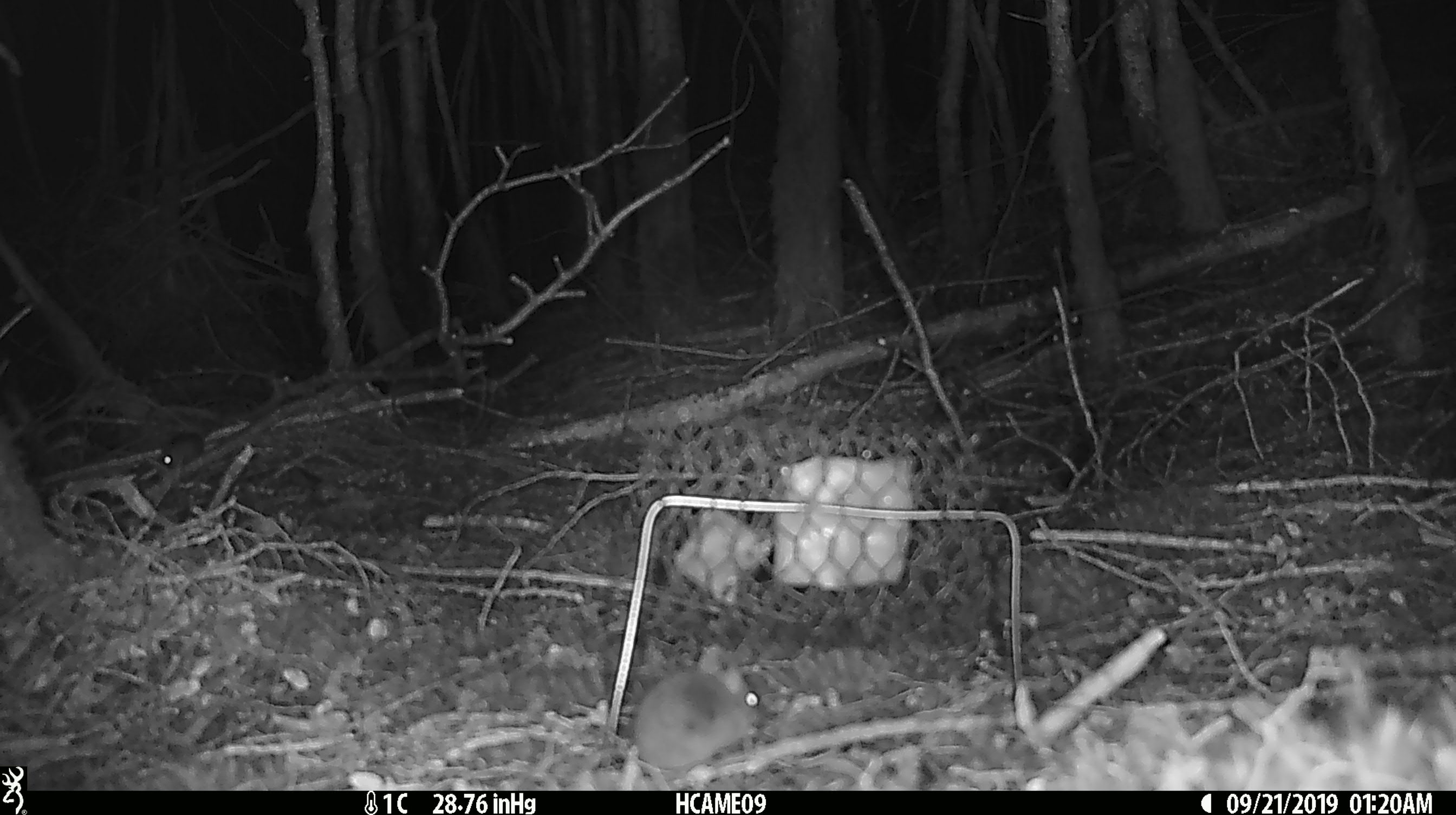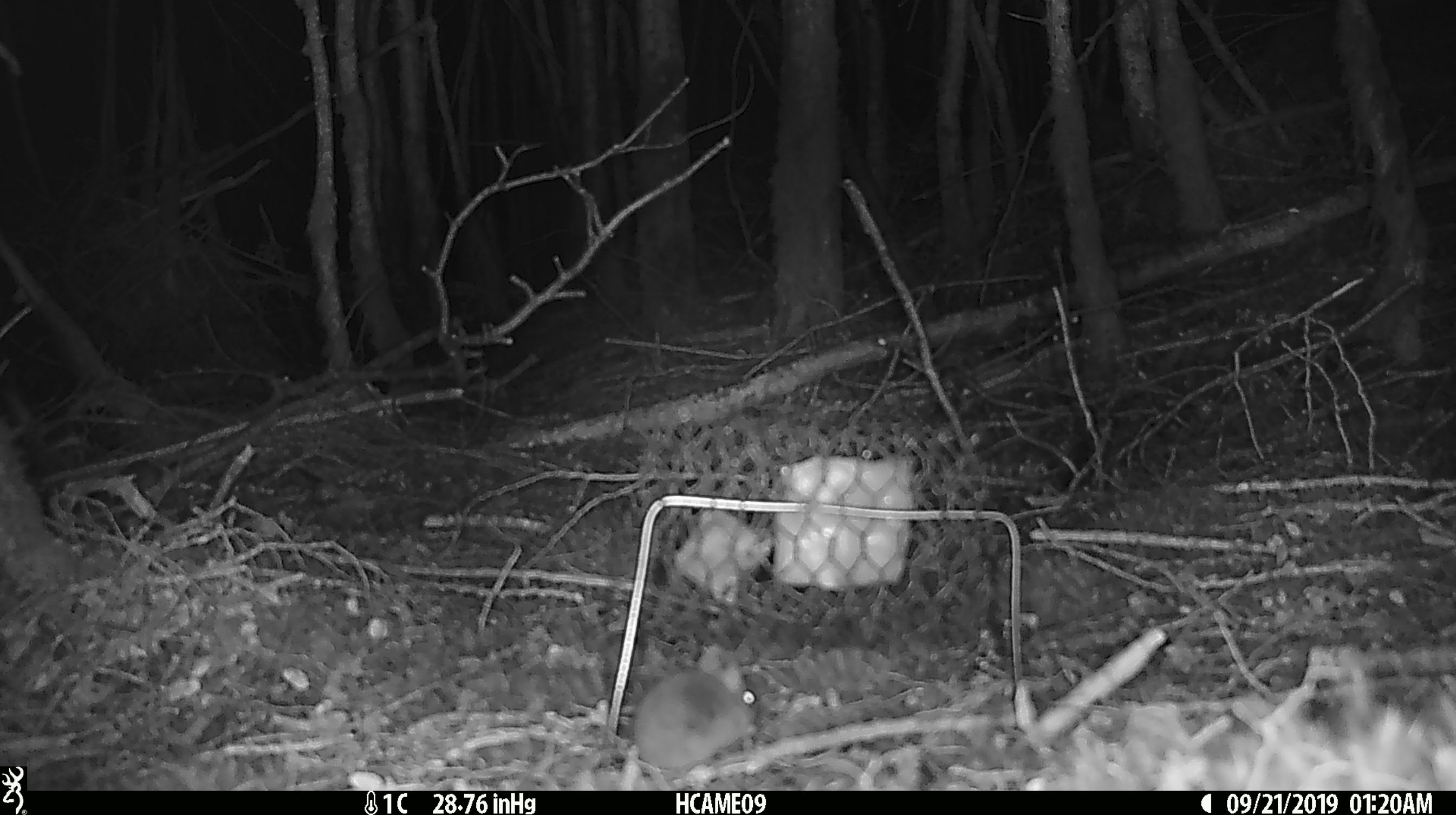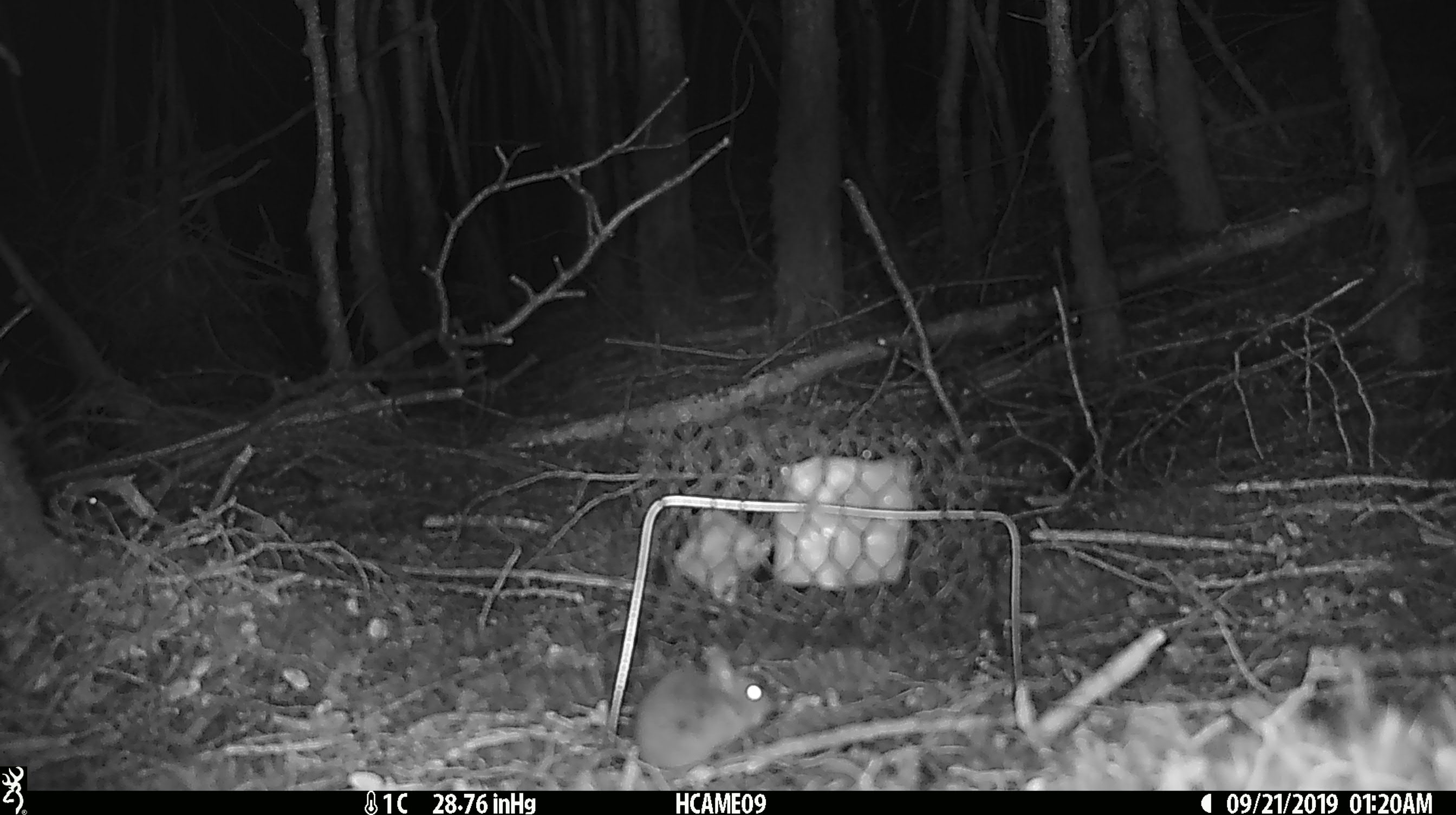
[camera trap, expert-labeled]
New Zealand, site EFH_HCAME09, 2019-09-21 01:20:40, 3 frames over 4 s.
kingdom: Animalia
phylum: Chordata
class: Mammalia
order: Rodentia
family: Muridae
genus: Mus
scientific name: Mus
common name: mouse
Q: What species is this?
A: Mouse (Mus).